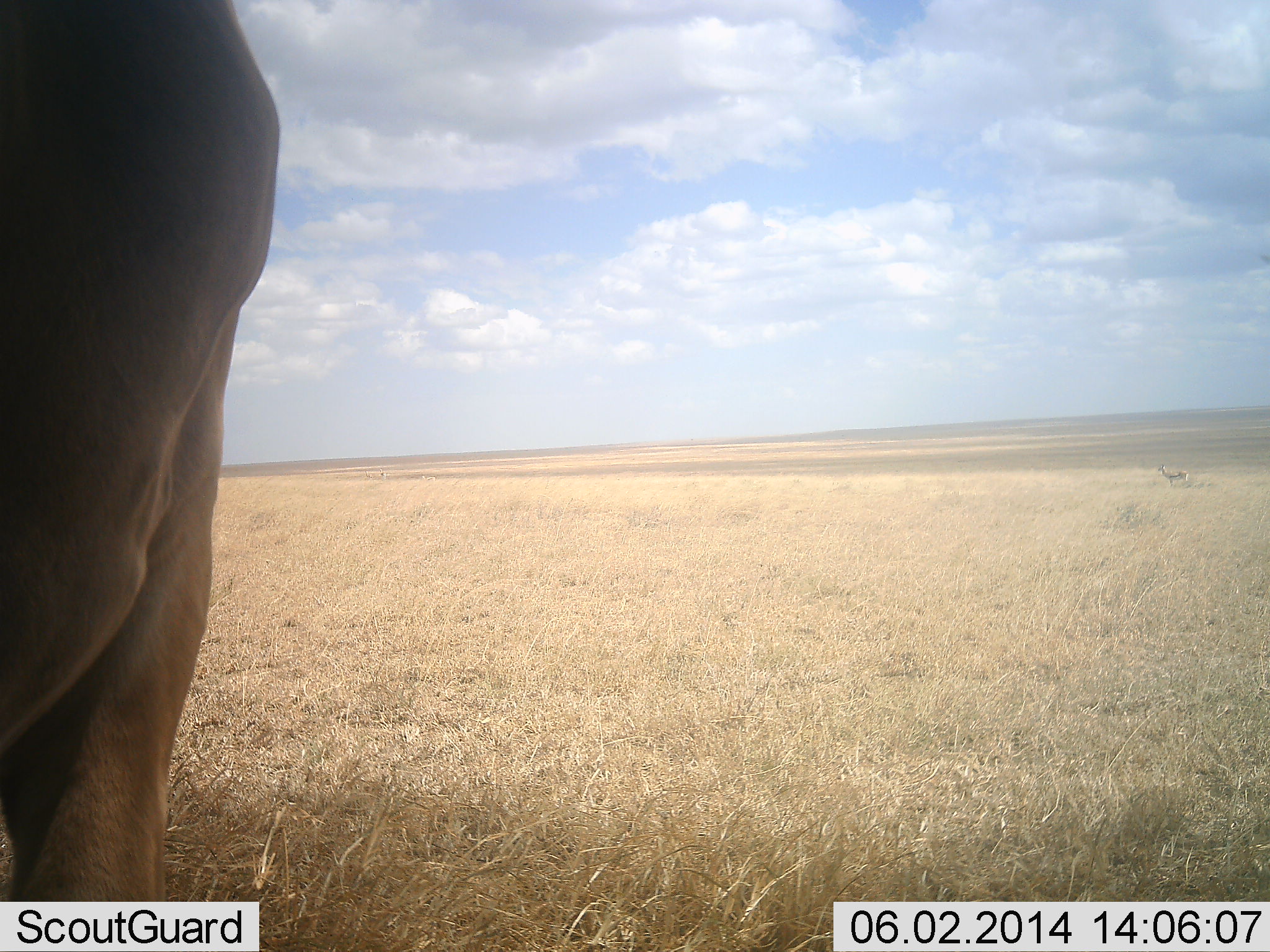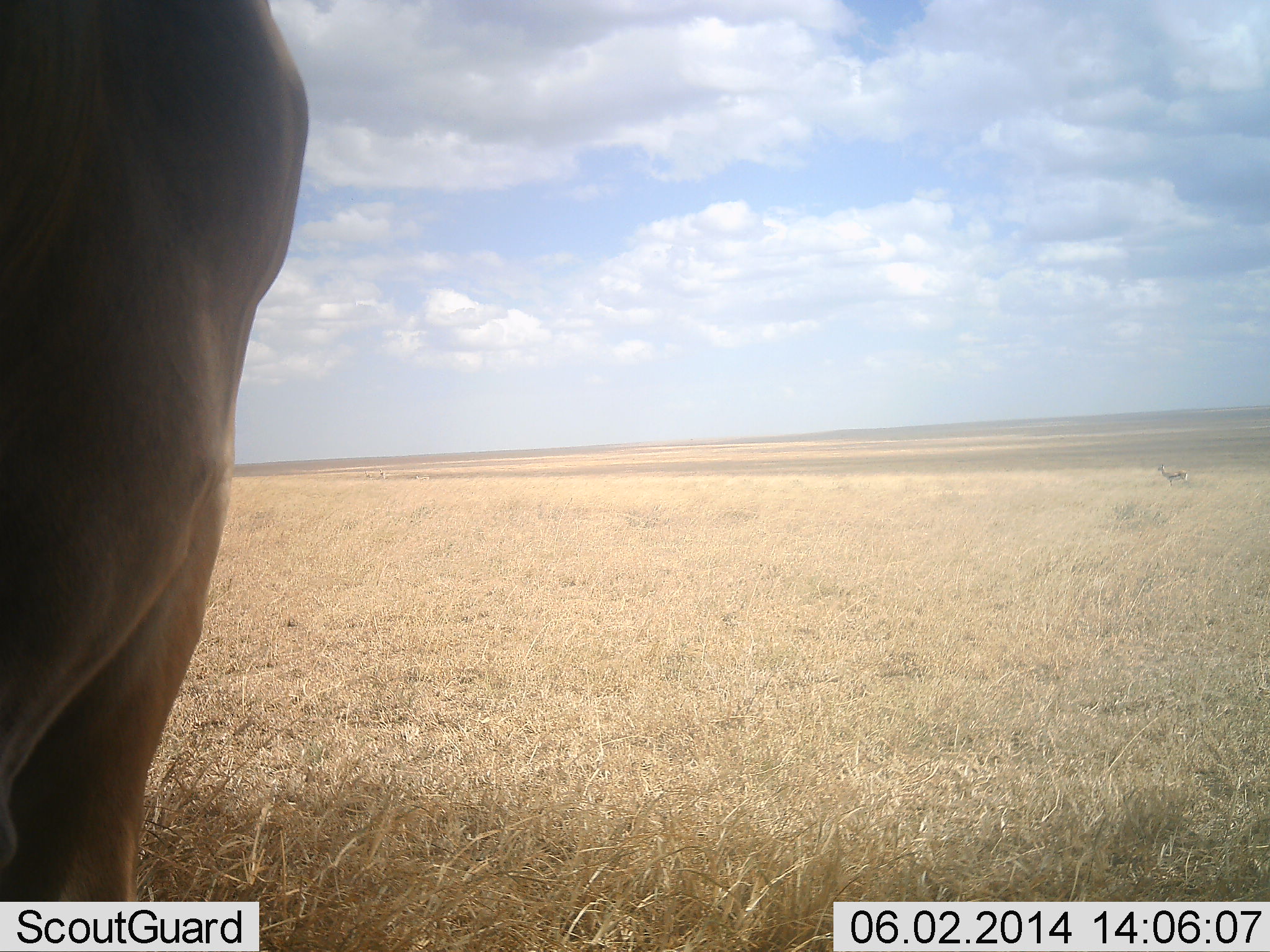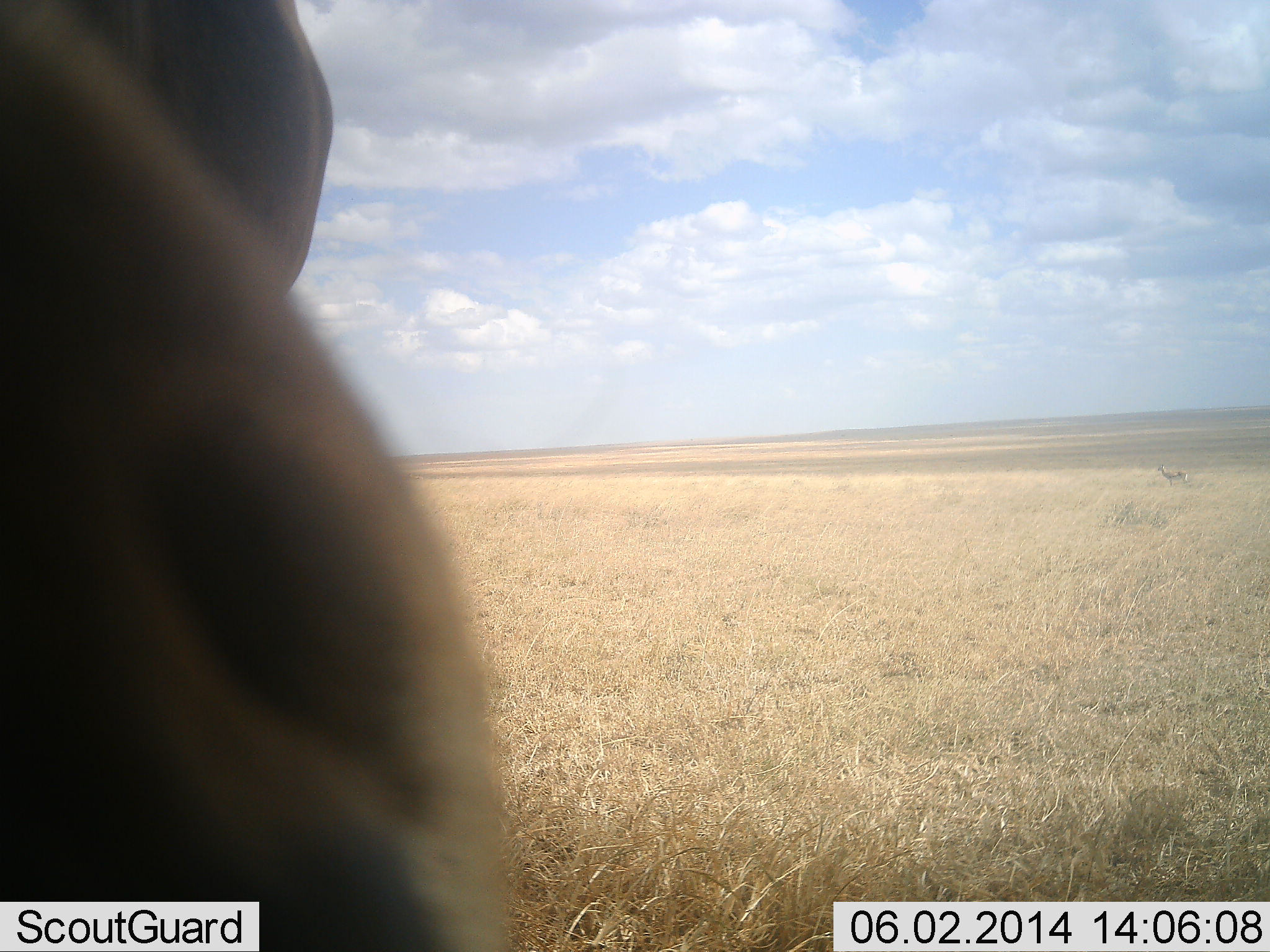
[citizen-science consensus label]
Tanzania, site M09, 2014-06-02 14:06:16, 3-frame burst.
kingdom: Animalia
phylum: Chordata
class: Mammalia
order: Artiodactyla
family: Bovidae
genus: Alcelaphus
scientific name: Alcelaphus buselaphus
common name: hartebeest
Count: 1.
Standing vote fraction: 100%.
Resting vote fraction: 0%.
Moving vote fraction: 0%.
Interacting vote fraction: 0%.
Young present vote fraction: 0%.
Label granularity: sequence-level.